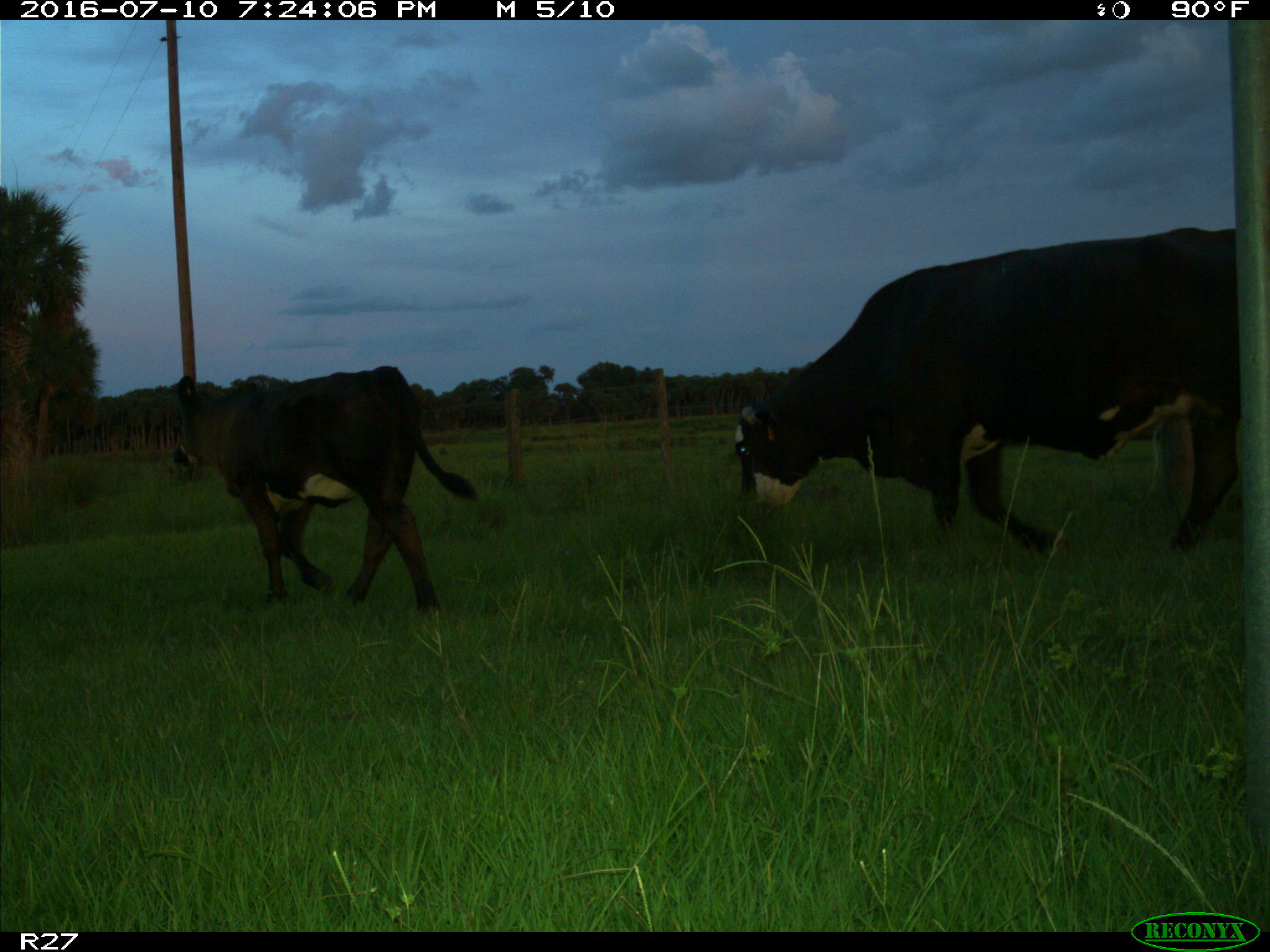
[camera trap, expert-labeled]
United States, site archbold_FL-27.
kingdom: Animalia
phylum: Chordata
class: Mammalia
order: Artiodactyla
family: Bovidae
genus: Bos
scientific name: Bos taurus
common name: domestic cow